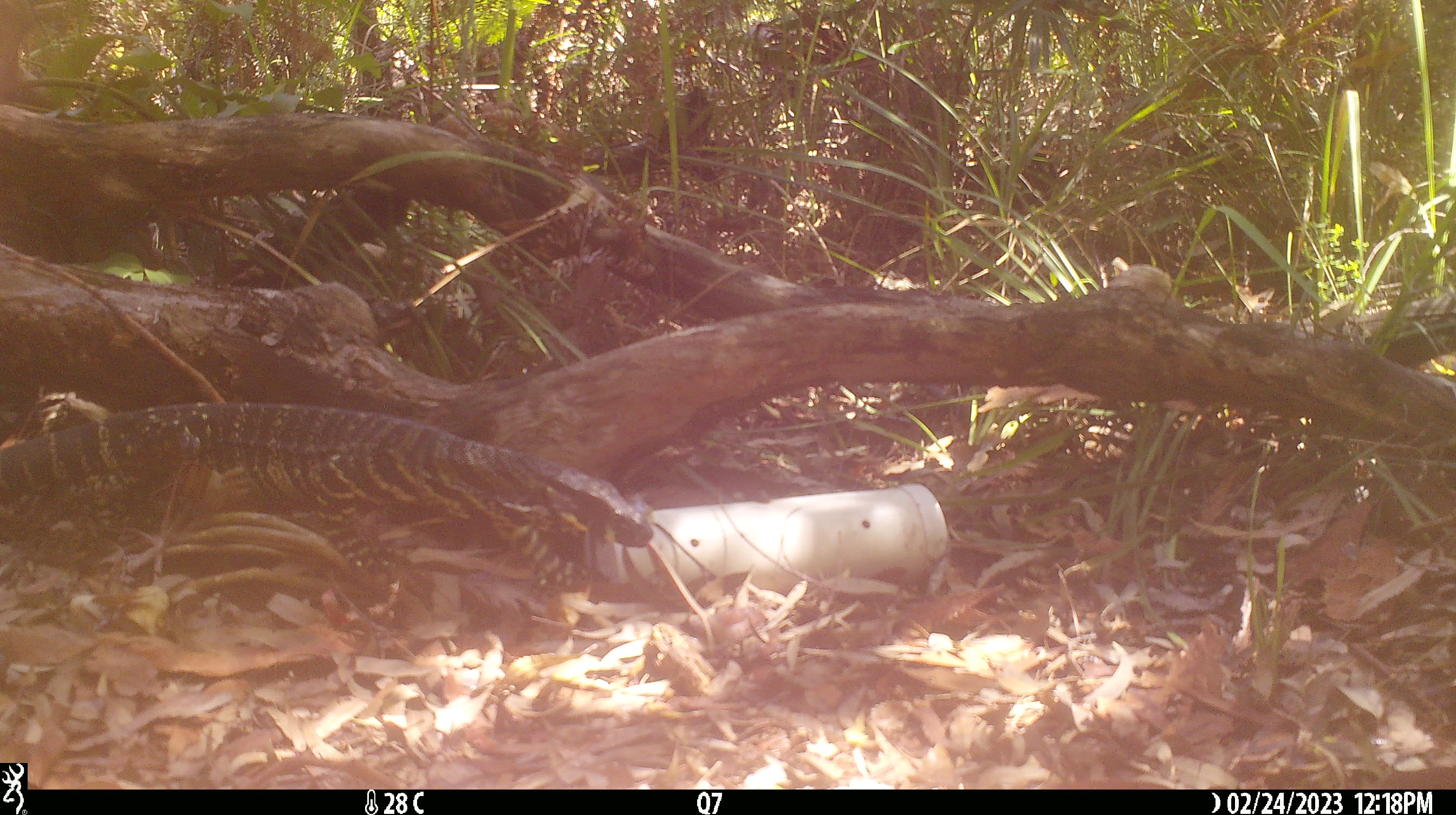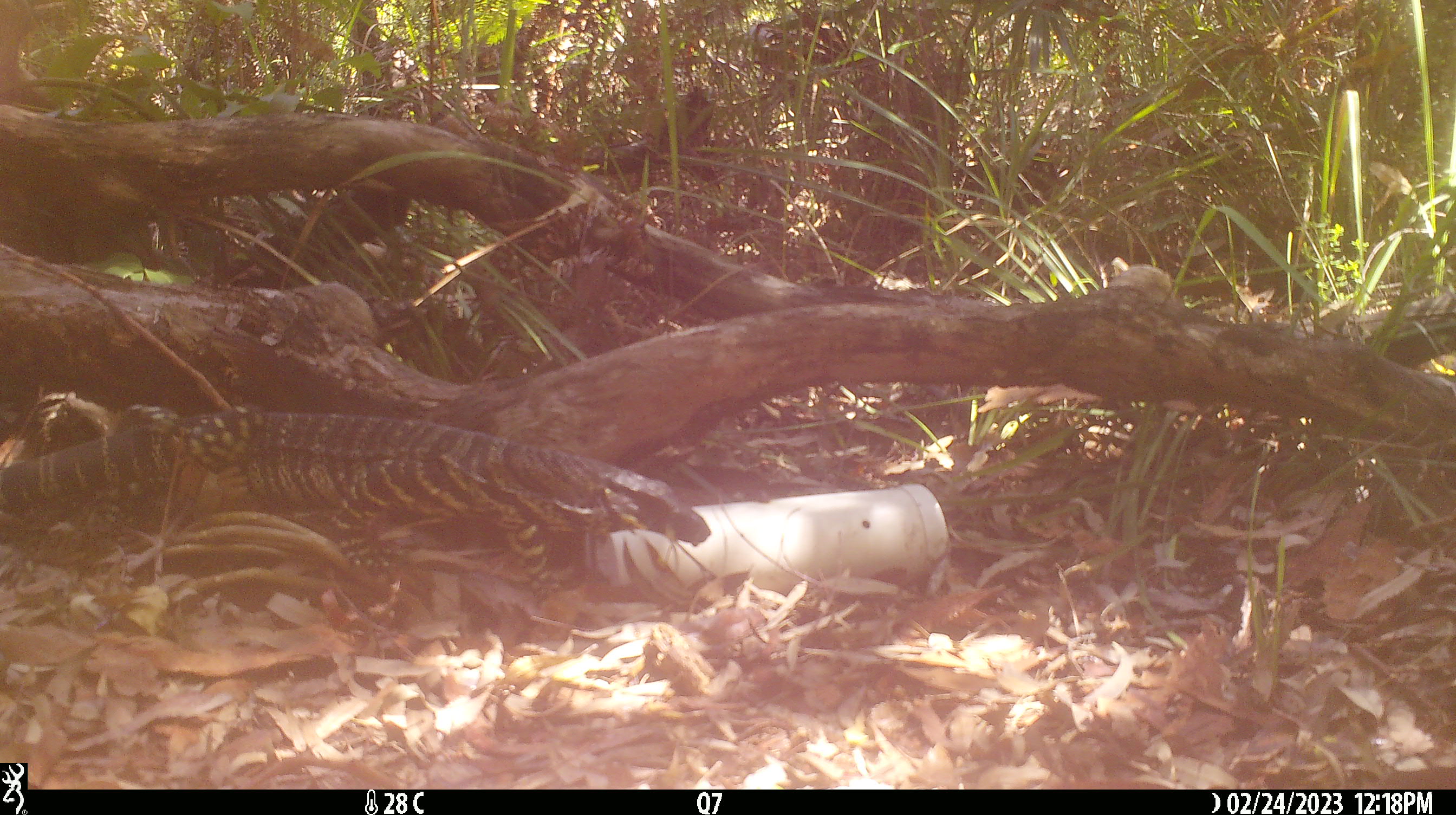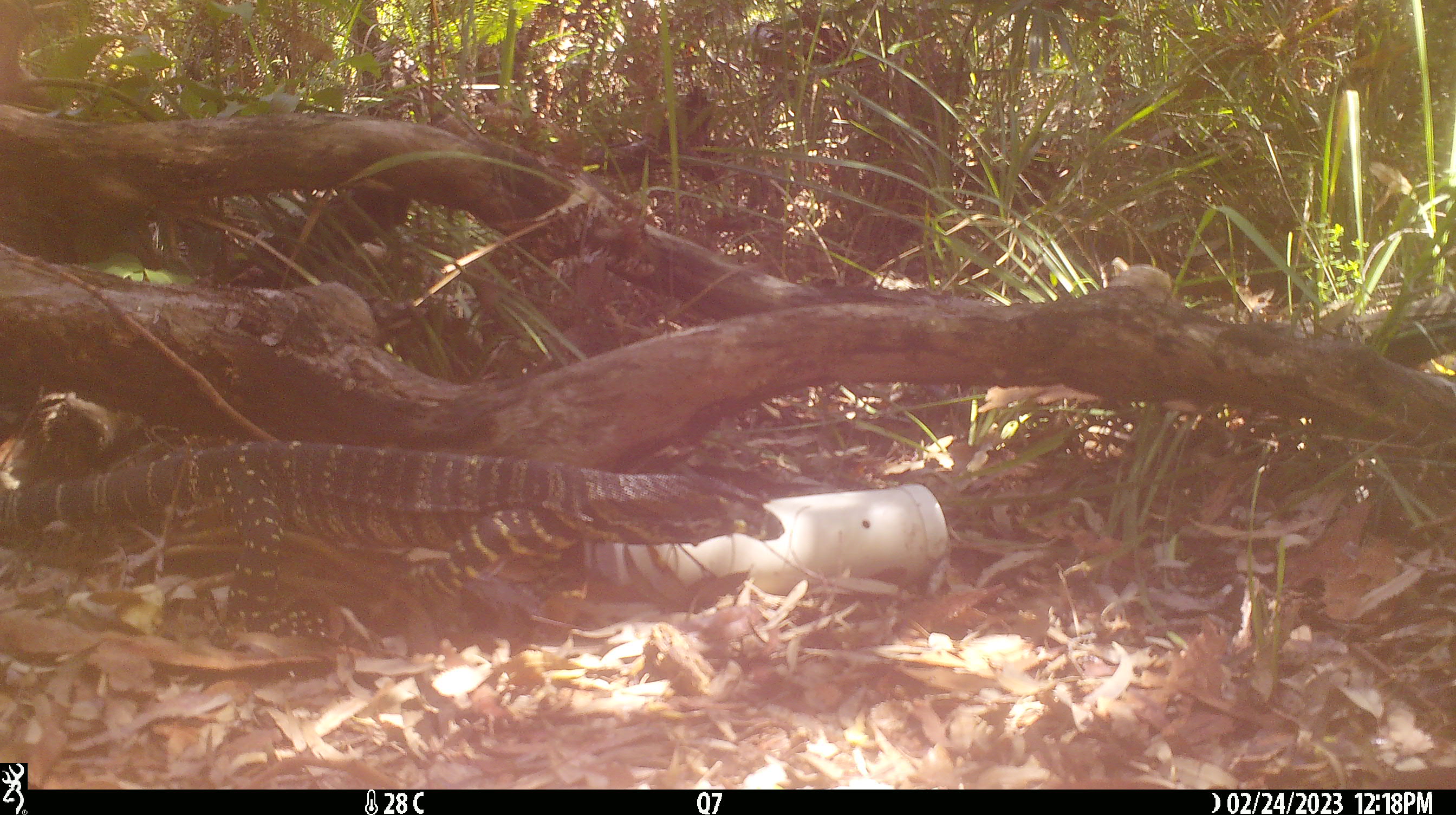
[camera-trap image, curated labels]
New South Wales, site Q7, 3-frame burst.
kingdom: Animalia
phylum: Chordata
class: Reptilia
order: Squamata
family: Varanidae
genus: Varanus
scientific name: Varanus varius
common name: lace monitor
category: goanna